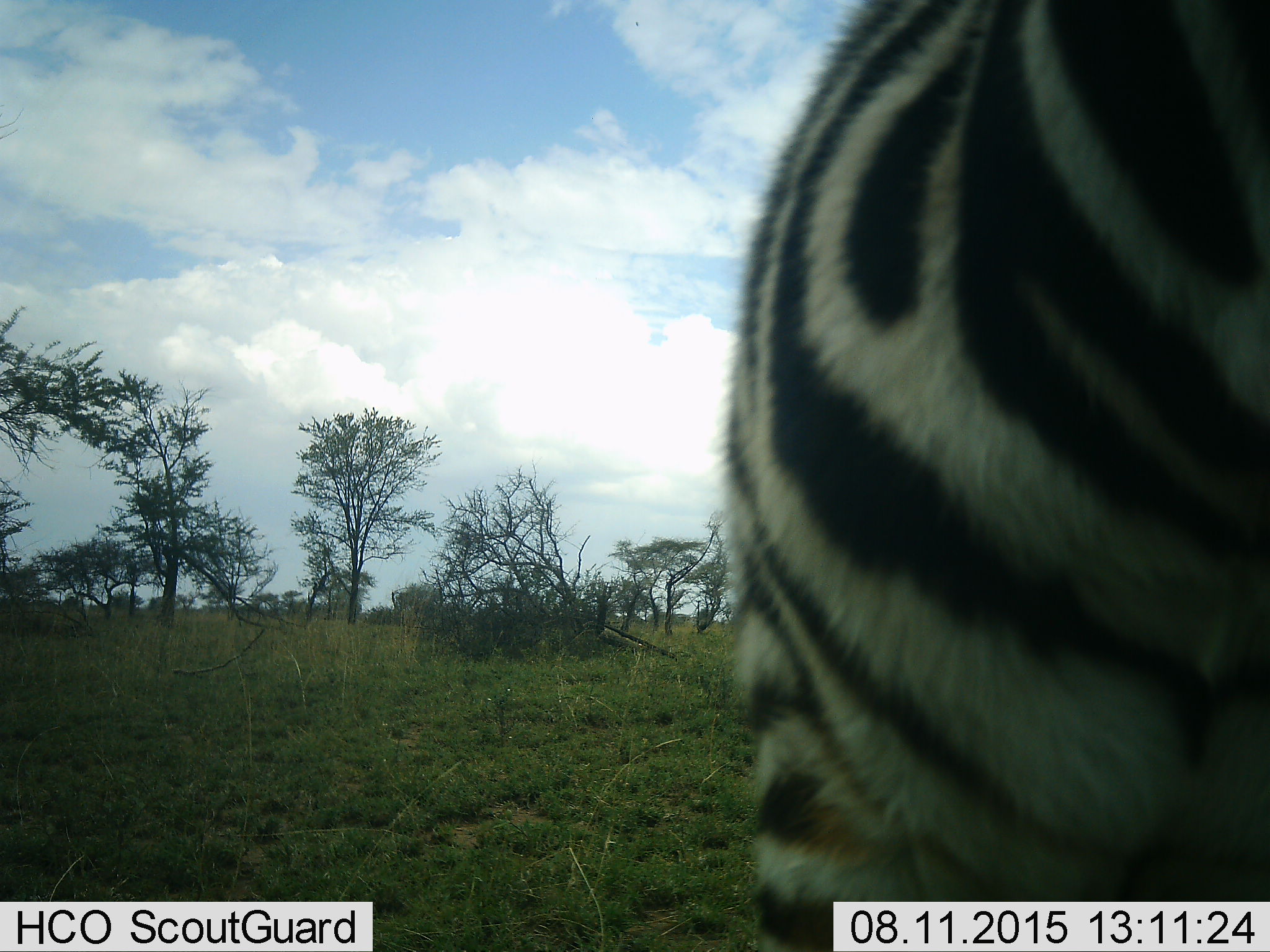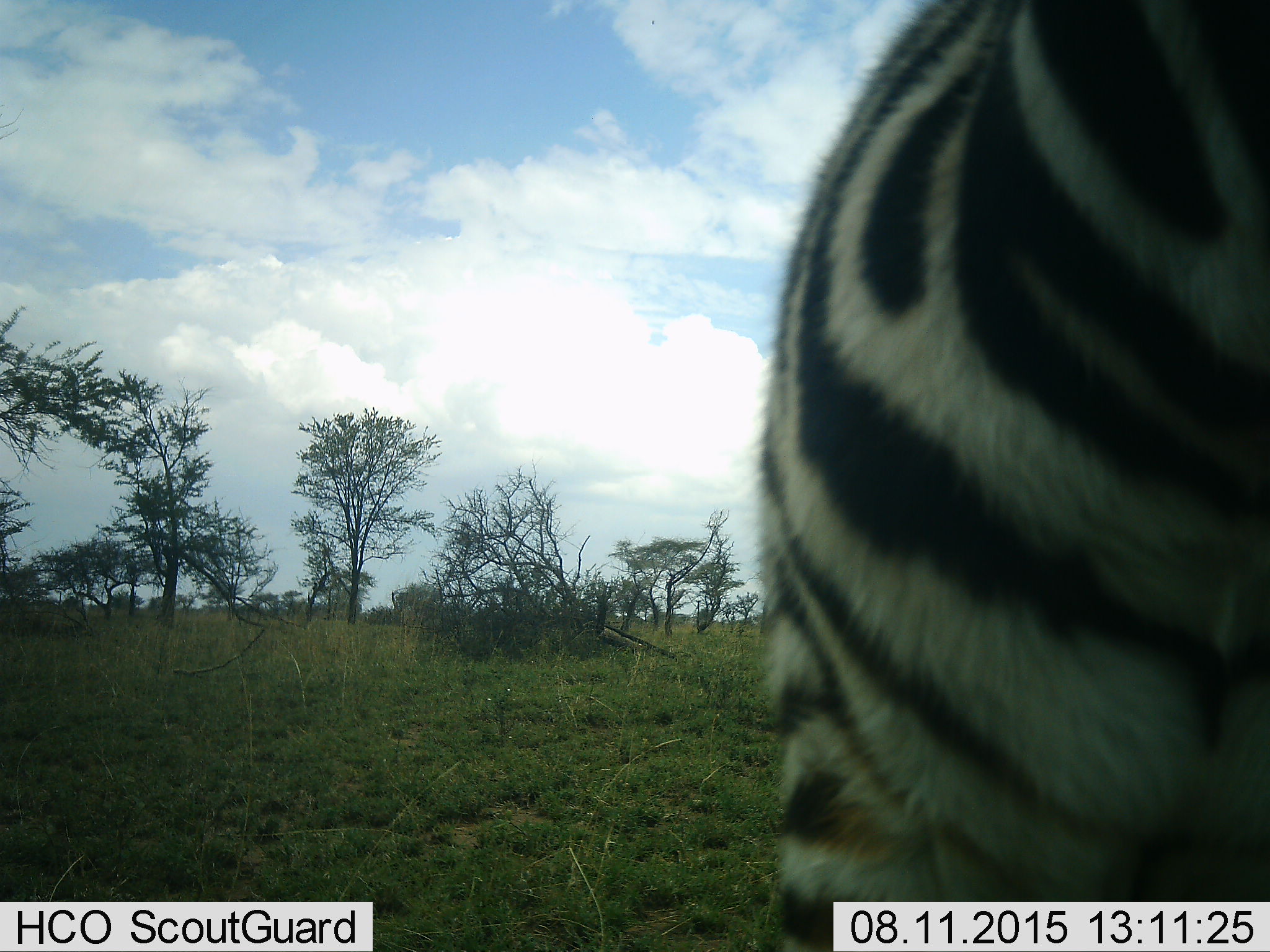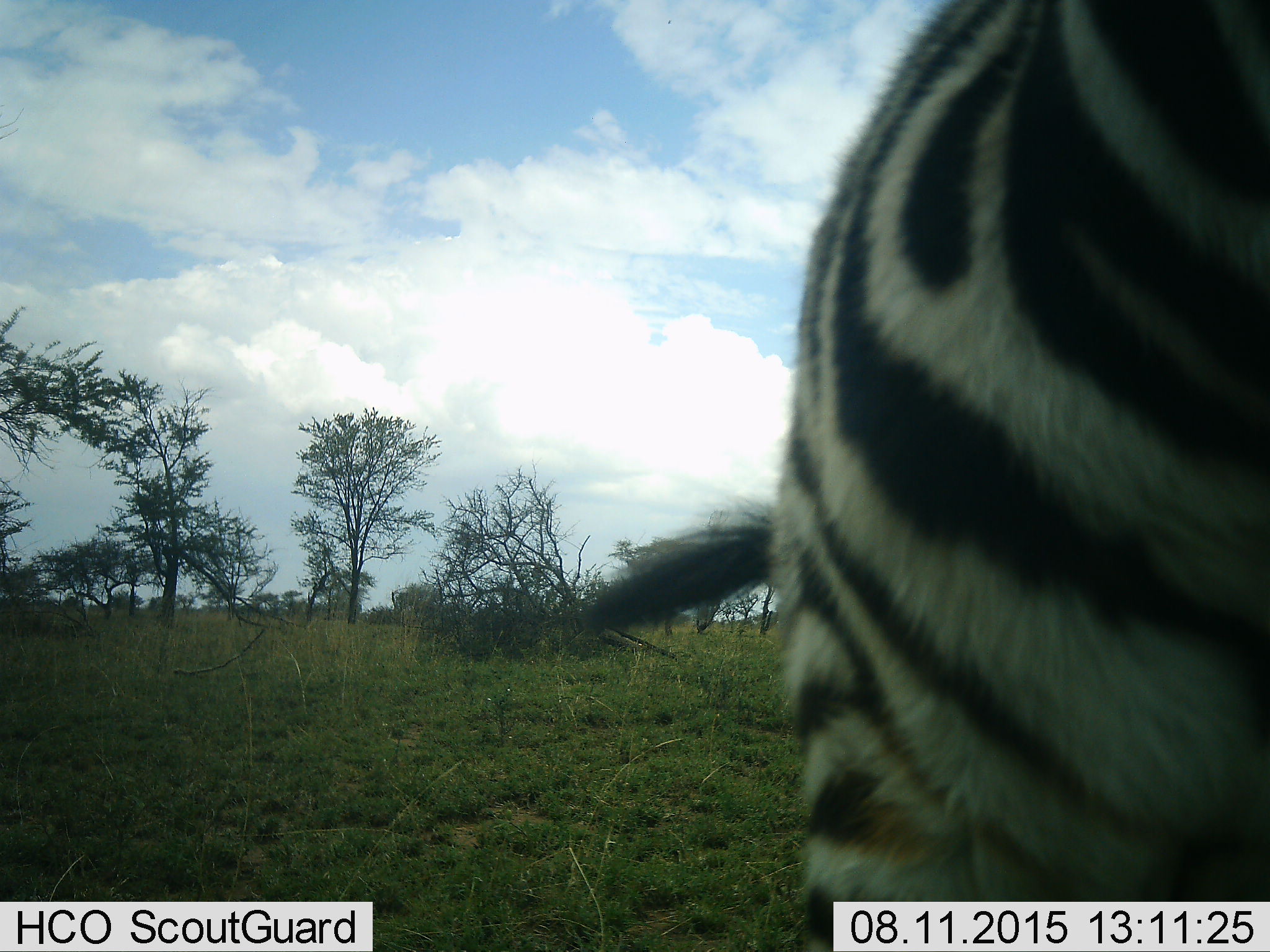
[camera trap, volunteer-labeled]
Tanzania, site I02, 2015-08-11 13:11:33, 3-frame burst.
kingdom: Animalia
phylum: Chordata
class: Mammalia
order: Perissodactyla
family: Equidae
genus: Equus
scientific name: Equus quagga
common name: plains zebra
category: zebra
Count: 1.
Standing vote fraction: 80%.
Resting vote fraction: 0%.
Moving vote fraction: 20%.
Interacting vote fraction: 0%.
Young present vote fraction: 0%.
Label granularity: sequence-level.